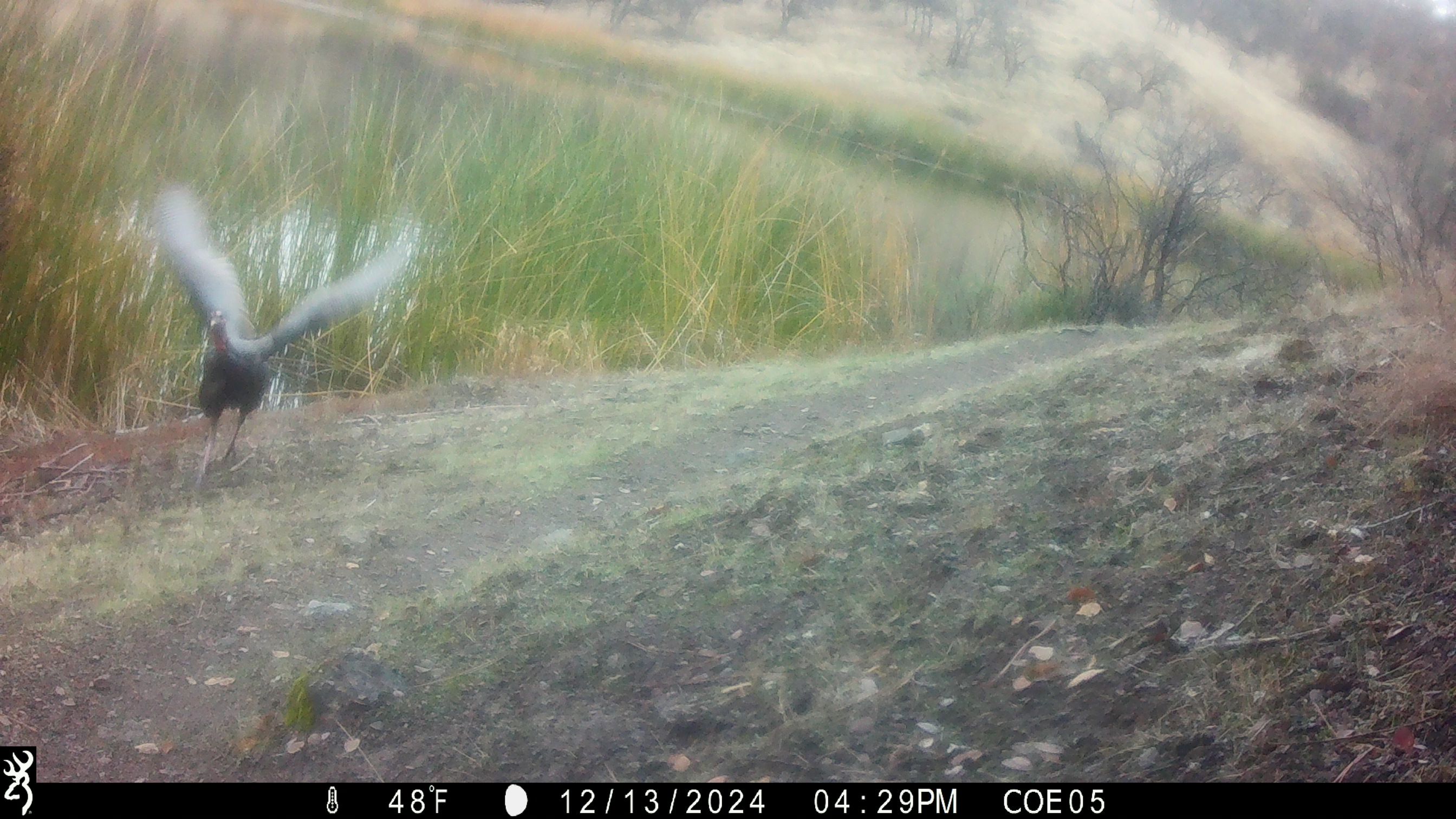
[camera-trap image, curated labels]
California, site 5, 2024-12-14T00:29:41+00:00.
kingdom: Animalia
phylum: Chordata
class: Aves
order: Galliformes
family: Phasianidae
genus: Meleagris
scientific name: Meleagris gallopavo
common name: turkey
Turkey (Meleagris gallopavo).